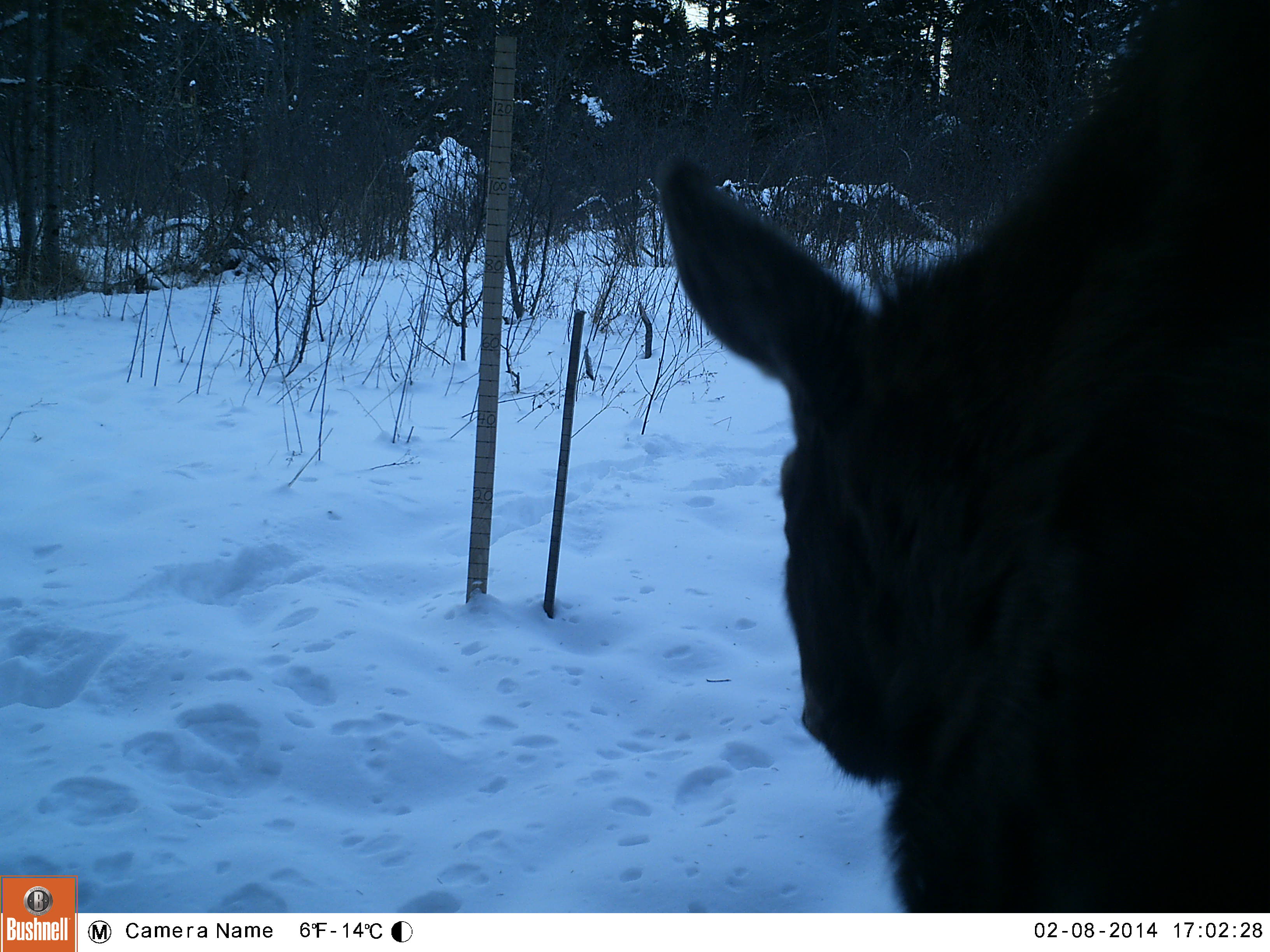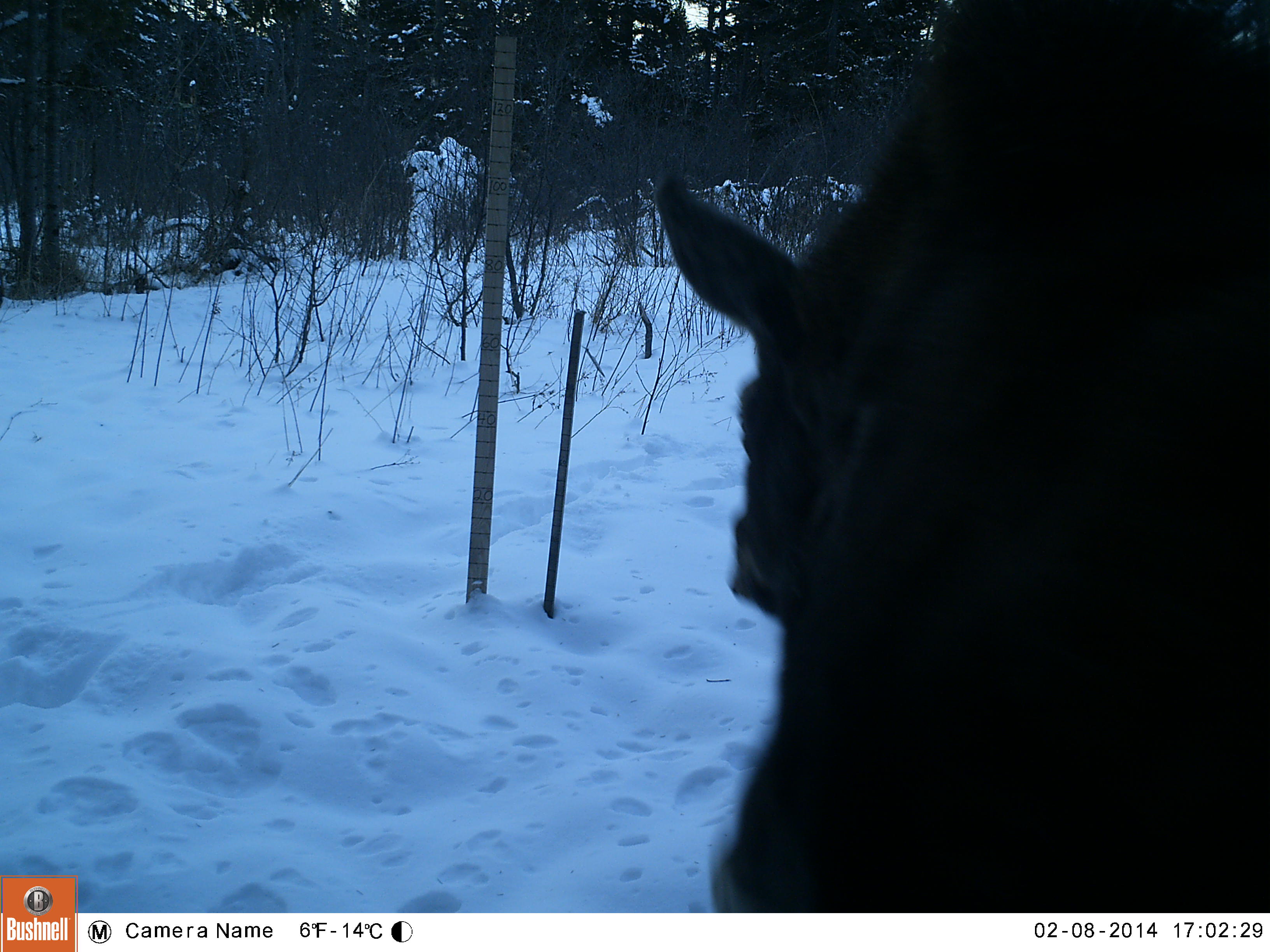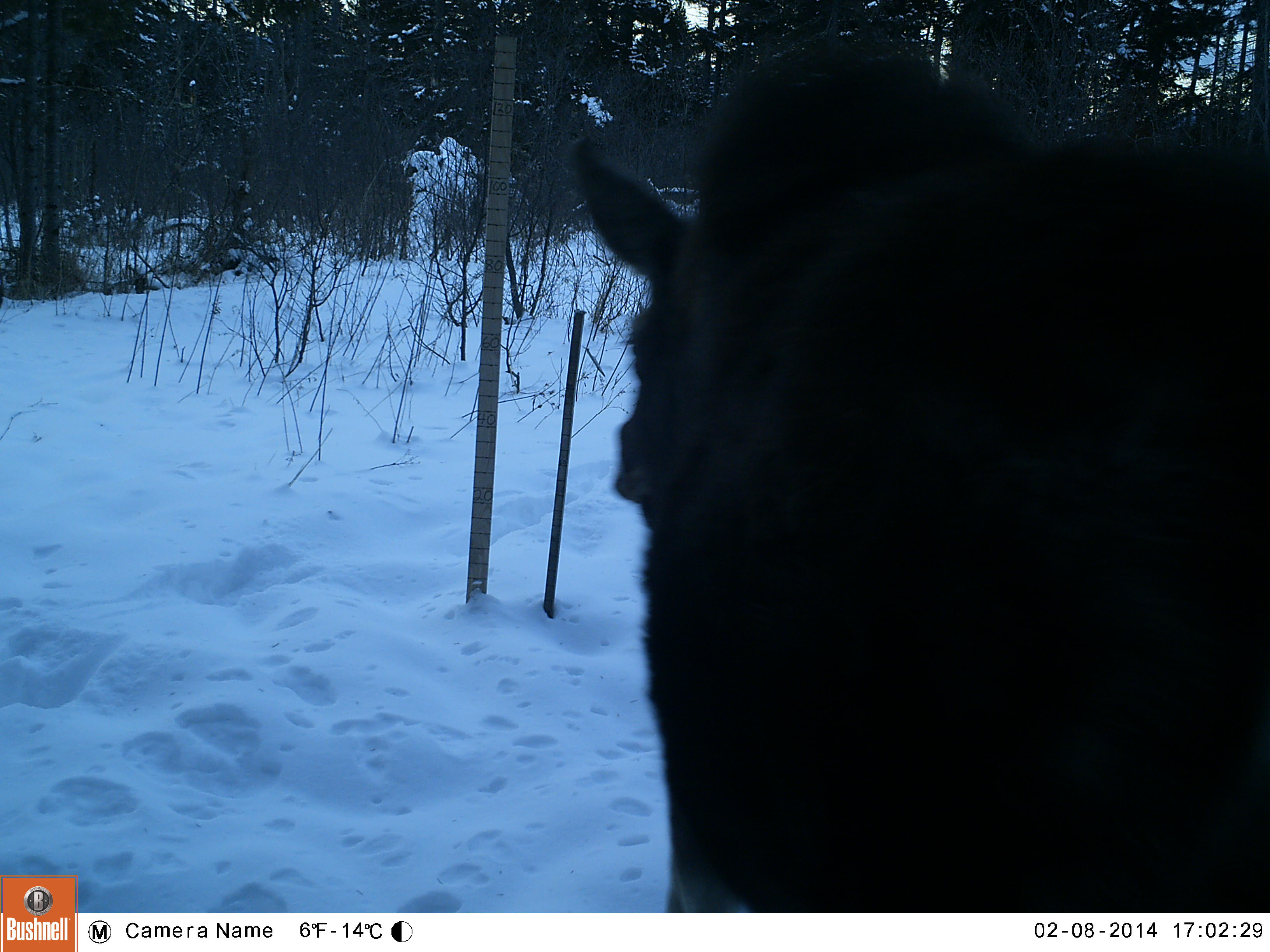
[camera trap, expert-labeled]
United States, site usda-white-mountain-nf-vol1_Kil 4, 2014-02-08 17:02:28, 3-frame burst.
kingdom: Animalia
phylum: Chordata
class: Mammalia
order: Artiodactyla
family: Cervidae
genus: Alces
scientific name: Alces alces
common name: moose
Moose (Alces alces).